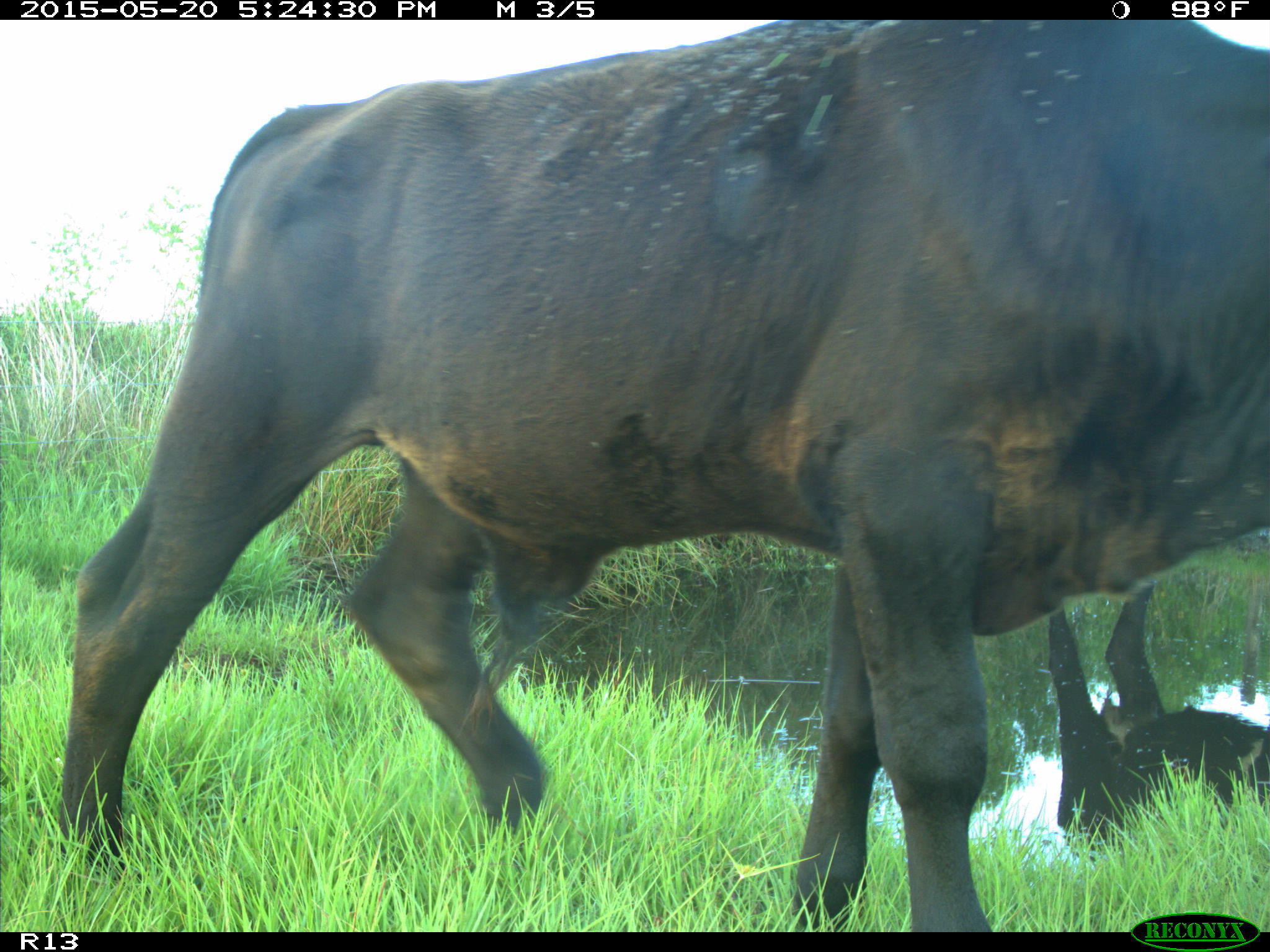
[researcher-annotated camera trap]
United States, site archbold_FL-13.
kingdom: Animalia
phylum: Chordata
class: Mammalia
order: Artiodactyla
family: Bovidae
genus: Bos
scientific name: Bos taurus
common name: domestic cow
Bos taurus (domestic cow).